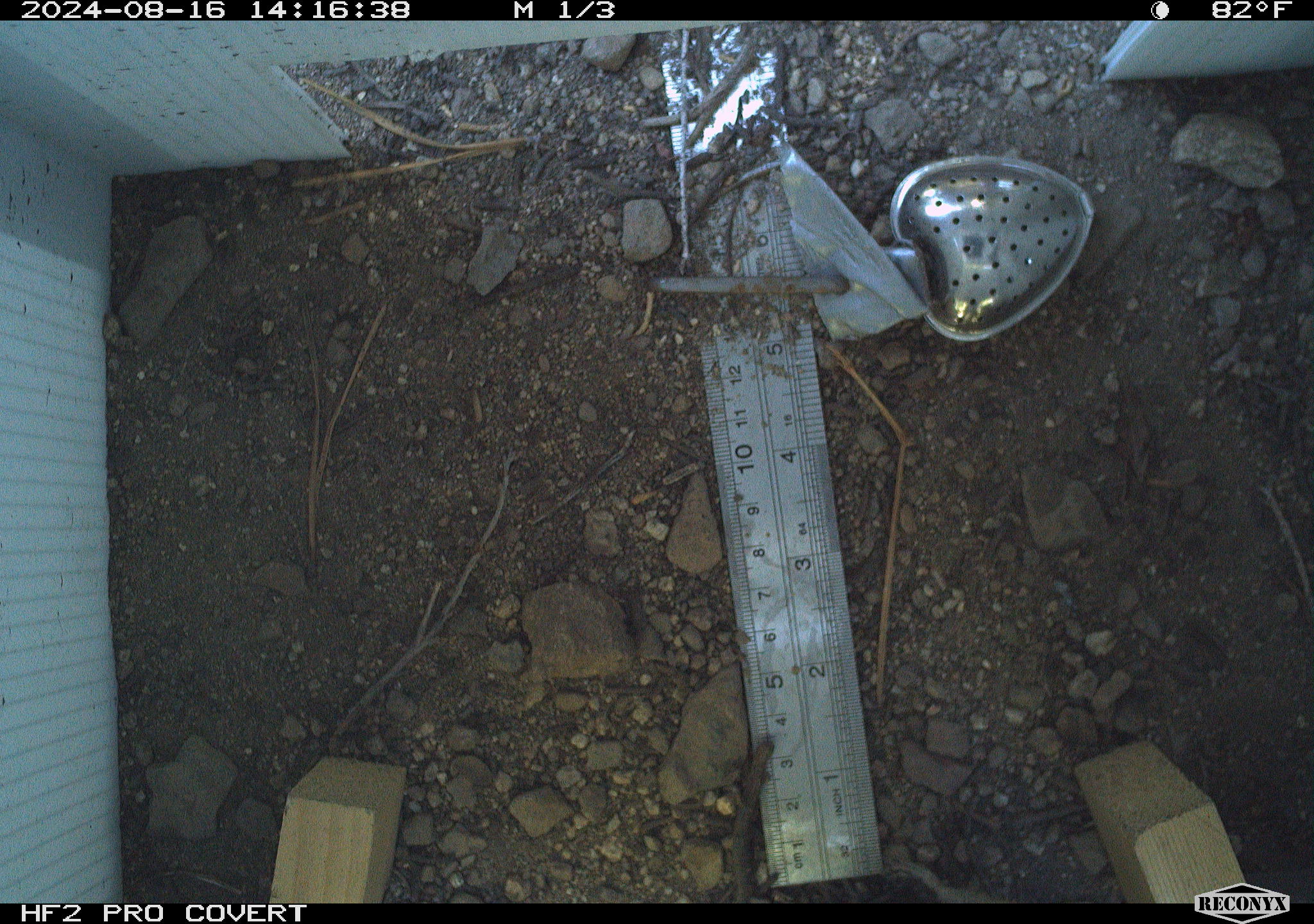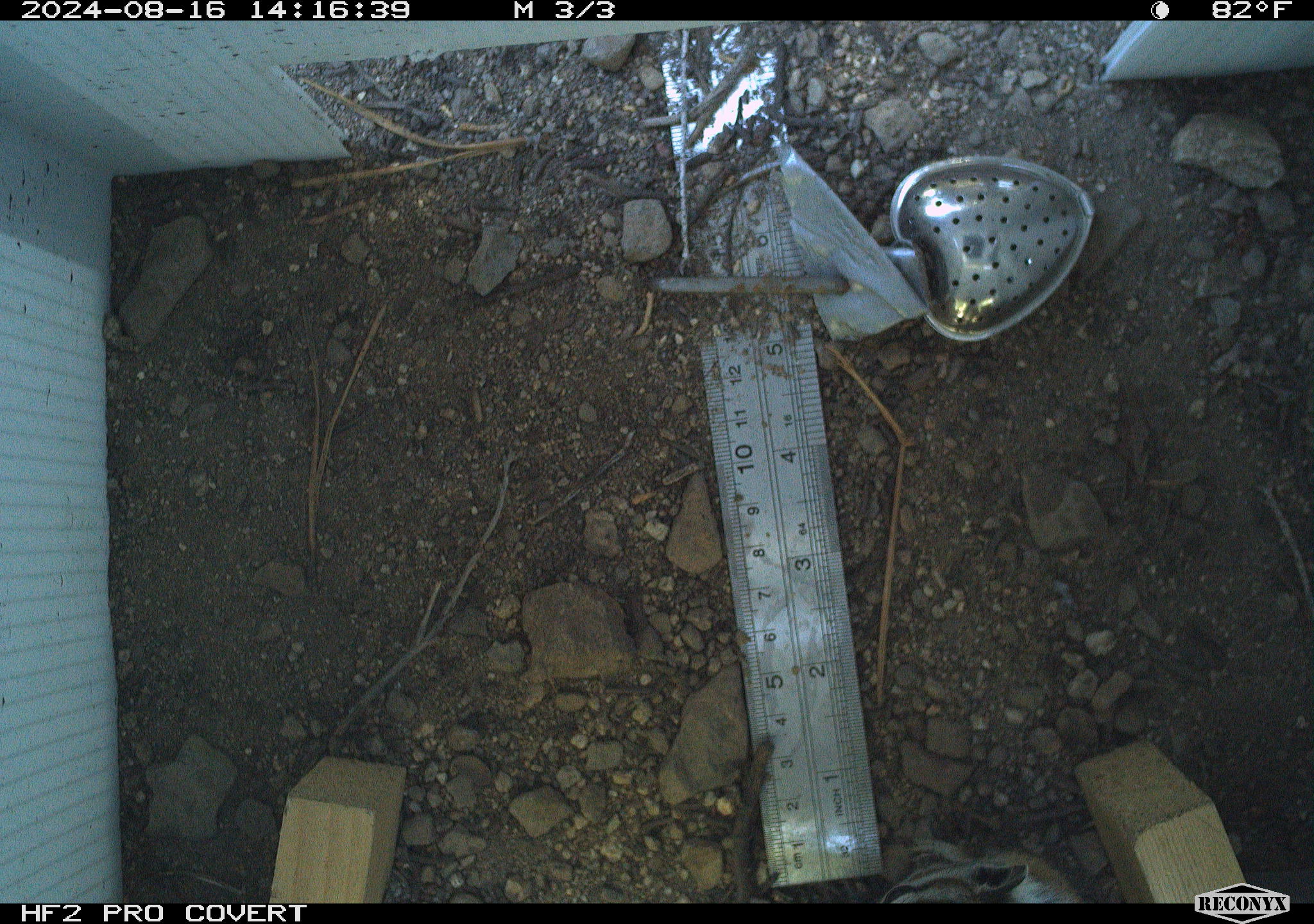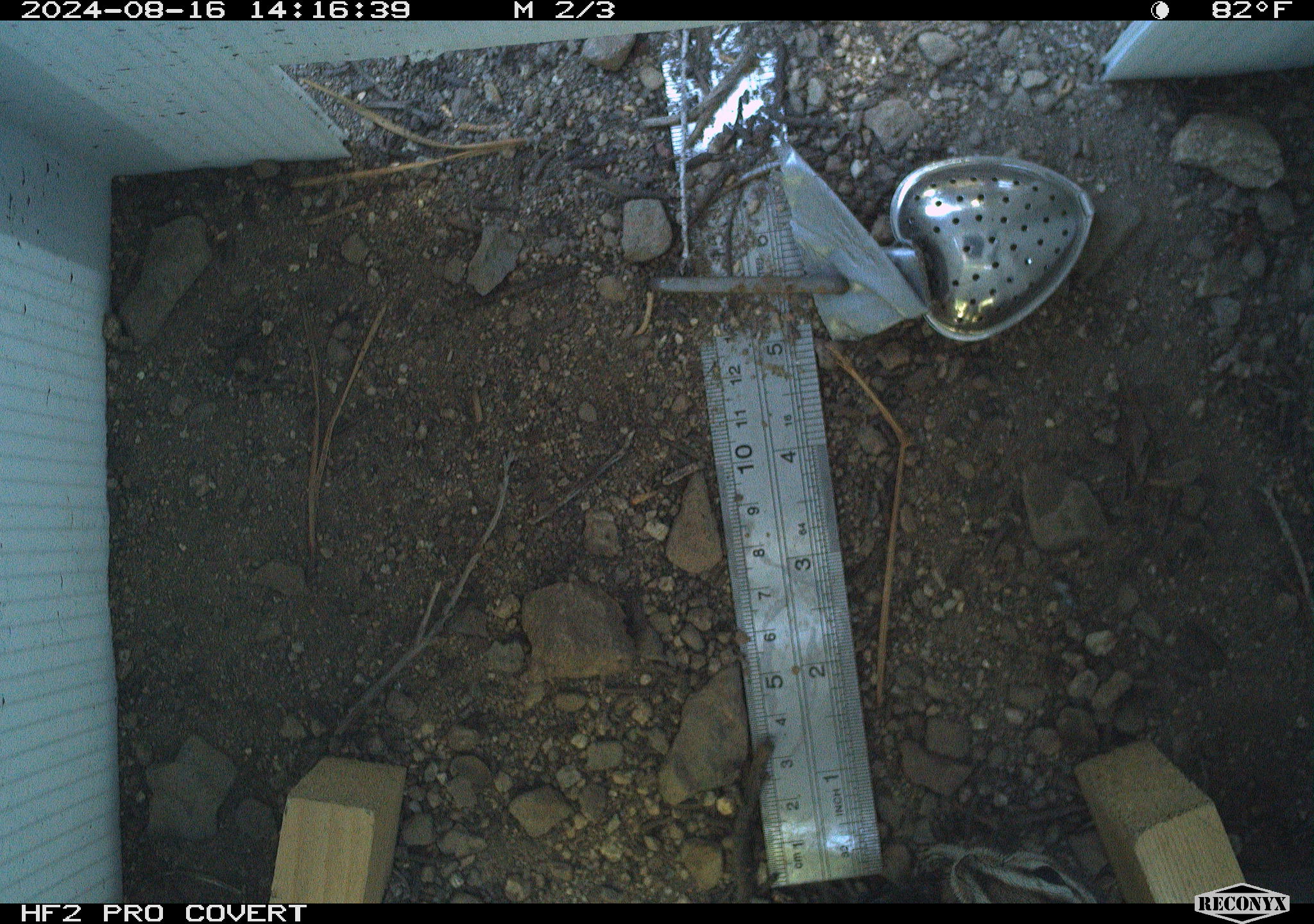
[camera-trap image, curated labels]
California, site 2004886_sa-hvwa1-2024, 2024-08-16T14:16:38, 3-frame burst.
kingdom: Animalia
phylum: Chordata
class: Mammalia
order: Rodentia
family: Sciuridae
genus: Neotamias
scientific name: Neotamias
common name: western chipmunks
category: neotamias species